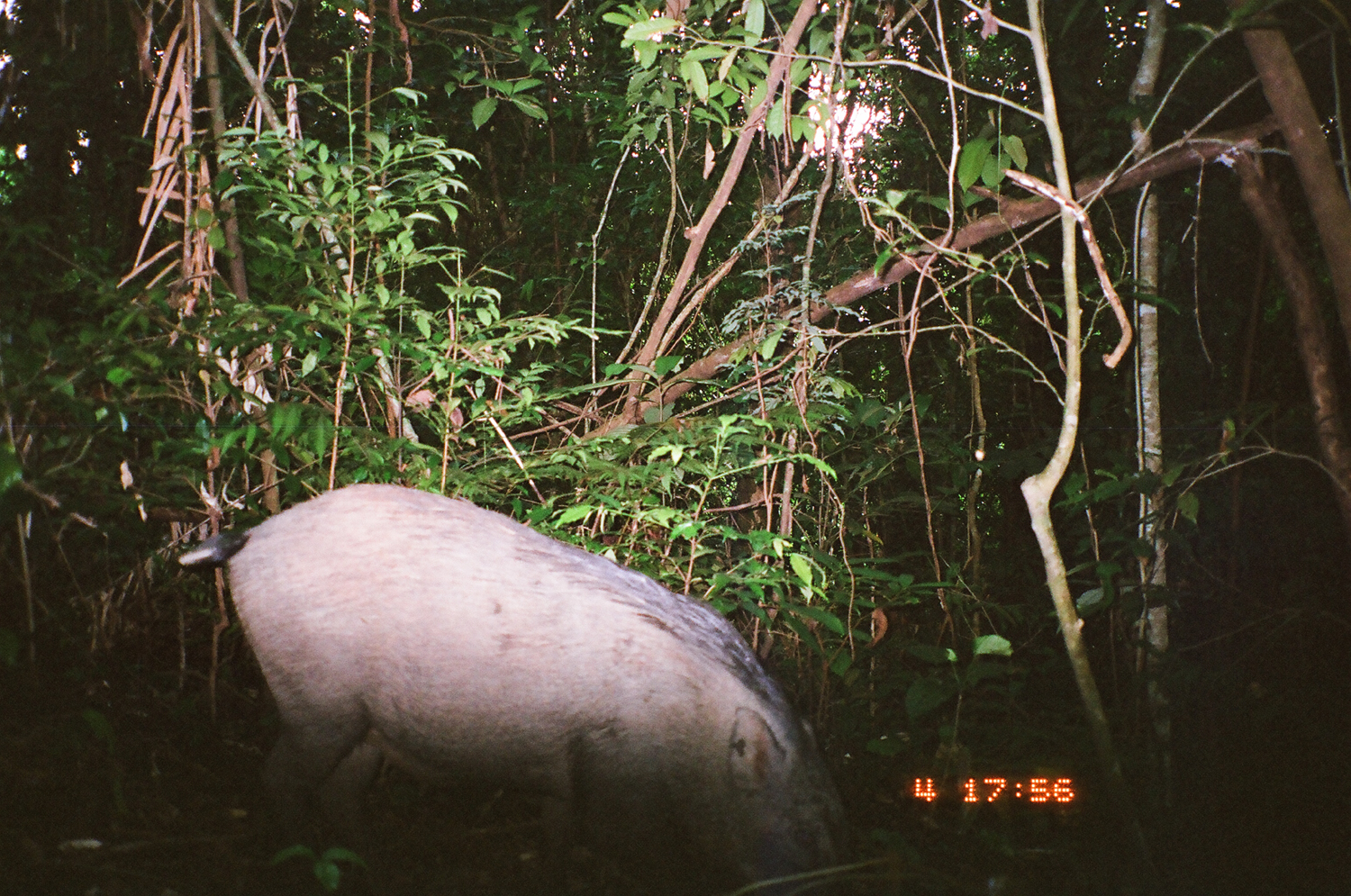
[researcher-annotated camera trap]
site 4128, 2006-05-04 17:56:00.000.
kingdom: Animalia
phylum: Chordata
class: Mammalia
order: Artiodactyla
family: Suidae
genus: Sus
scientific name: Sus scrofa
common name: wild boar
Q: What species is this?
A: Sus scrofa (wild boar).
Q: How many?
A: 1.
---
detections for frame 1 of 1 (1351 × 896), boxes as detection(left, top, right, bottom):
sus scrofa: detection(174, 482, 858, 896)